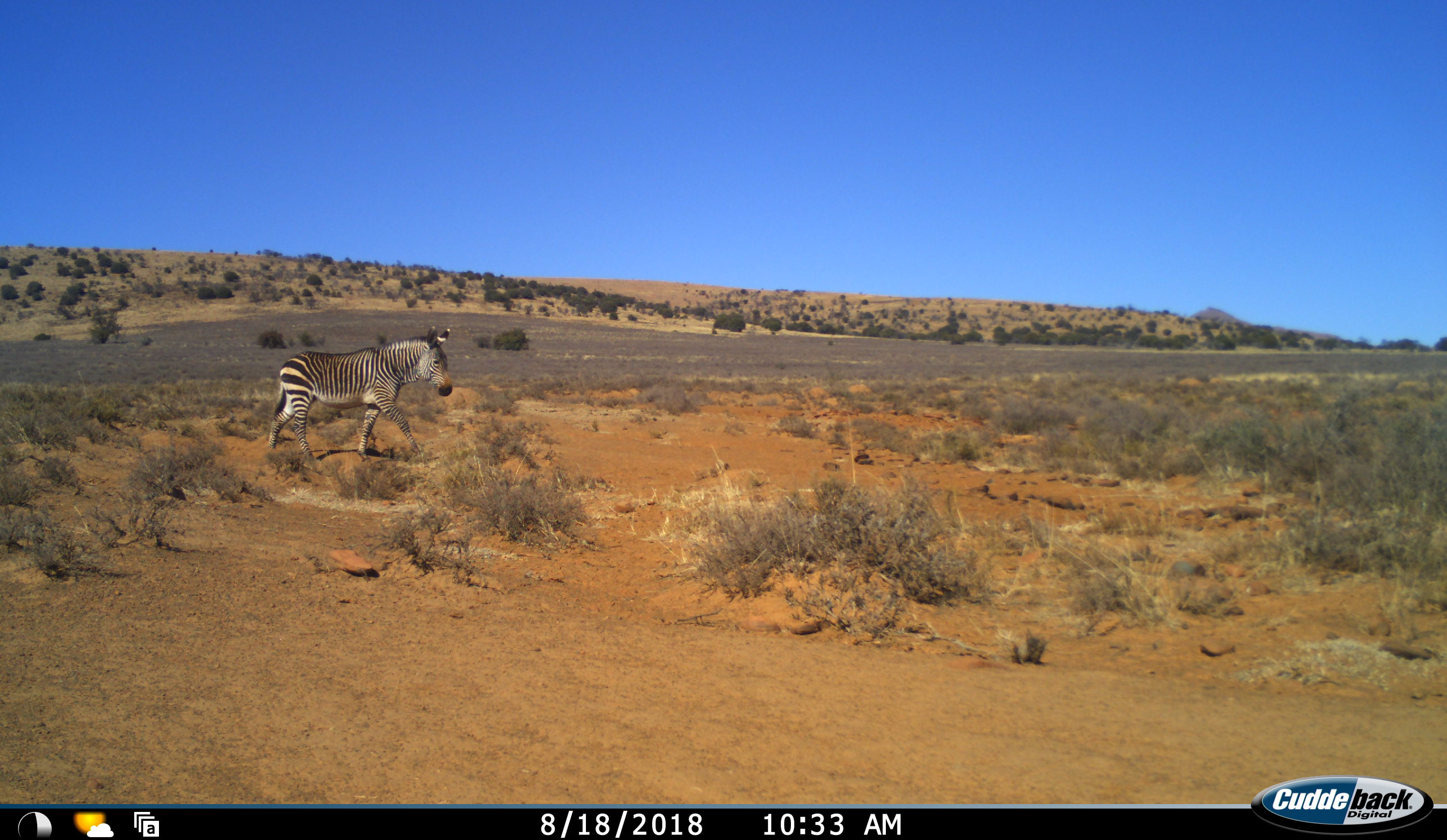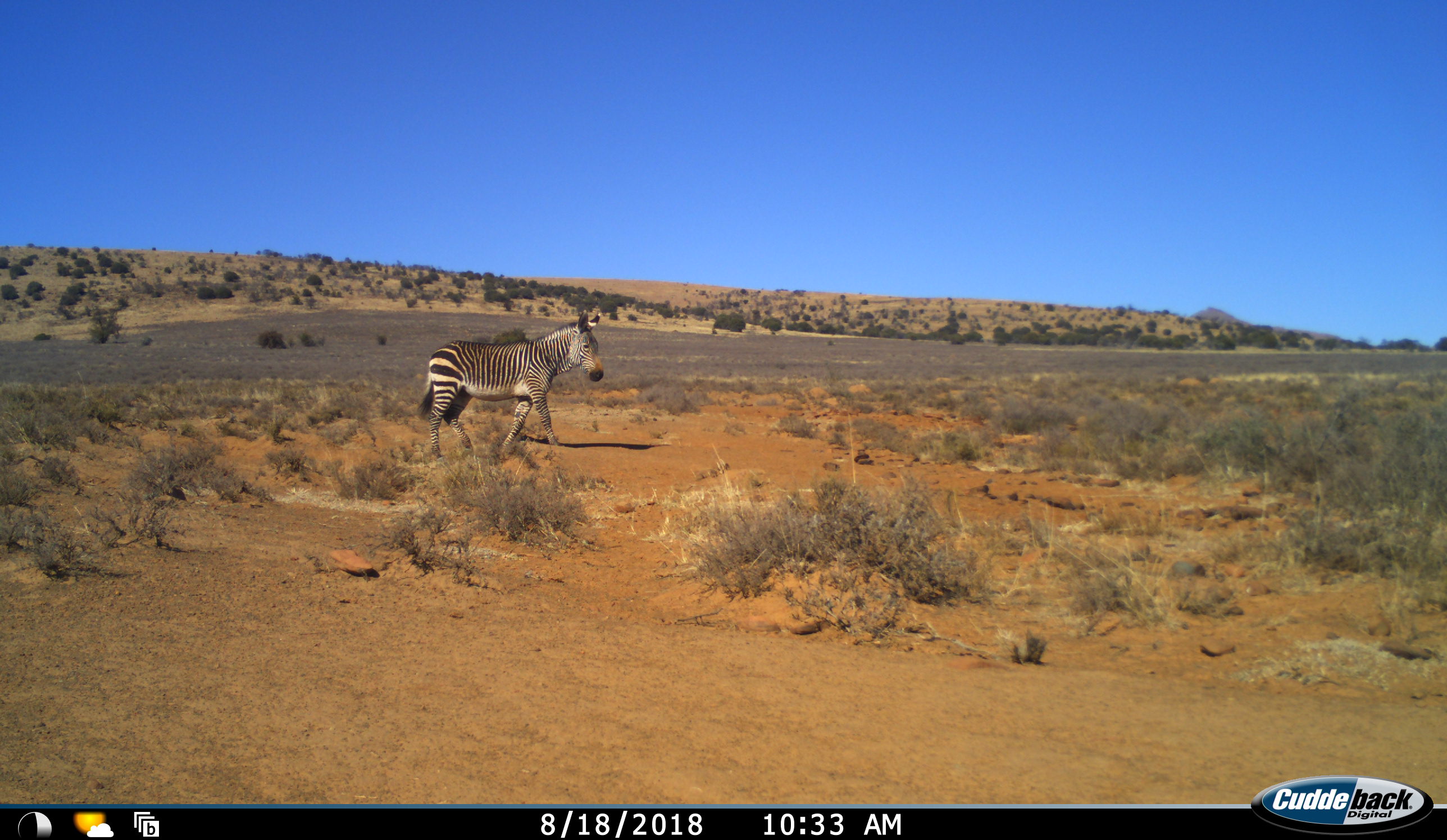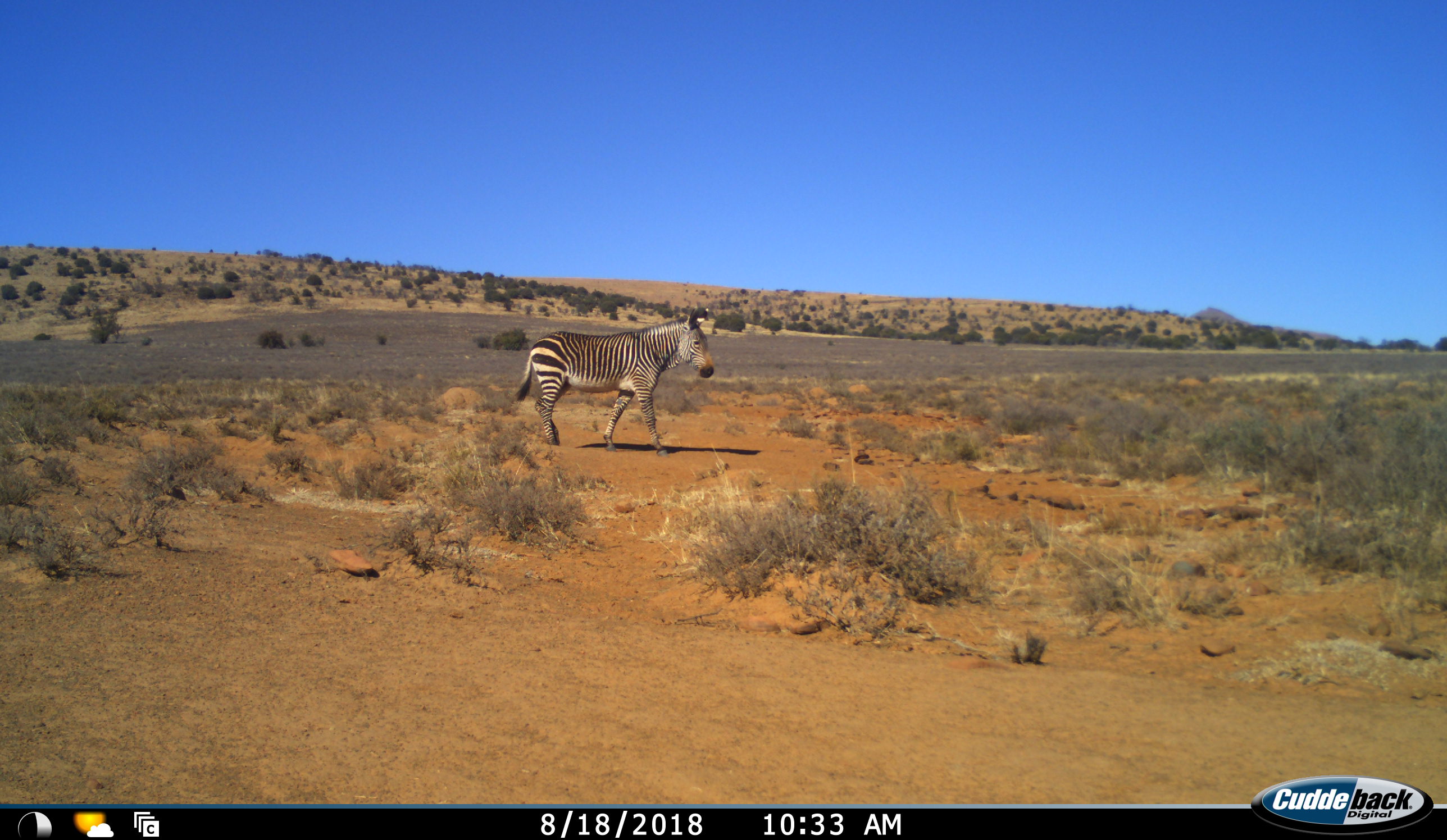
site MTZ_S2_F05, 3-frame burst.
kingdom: Animalia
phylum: Chordata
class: Mammalia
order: Perissodactyla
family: Equidae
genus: Equus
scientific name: Equus zebra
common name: mountain zebra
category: zebramountain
Zebramountain (mountain zebra) (Equus zebra), count 1. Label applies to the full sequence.